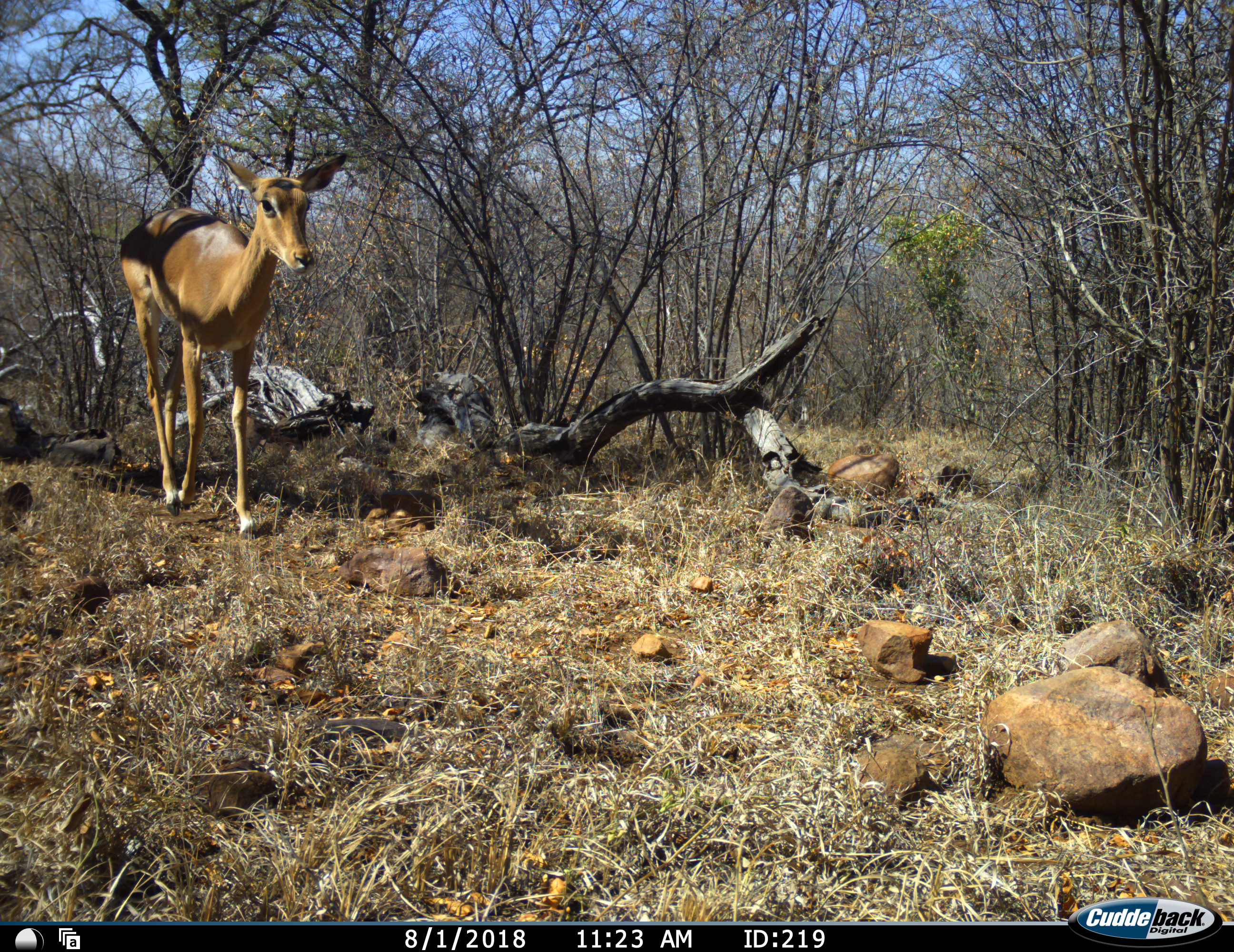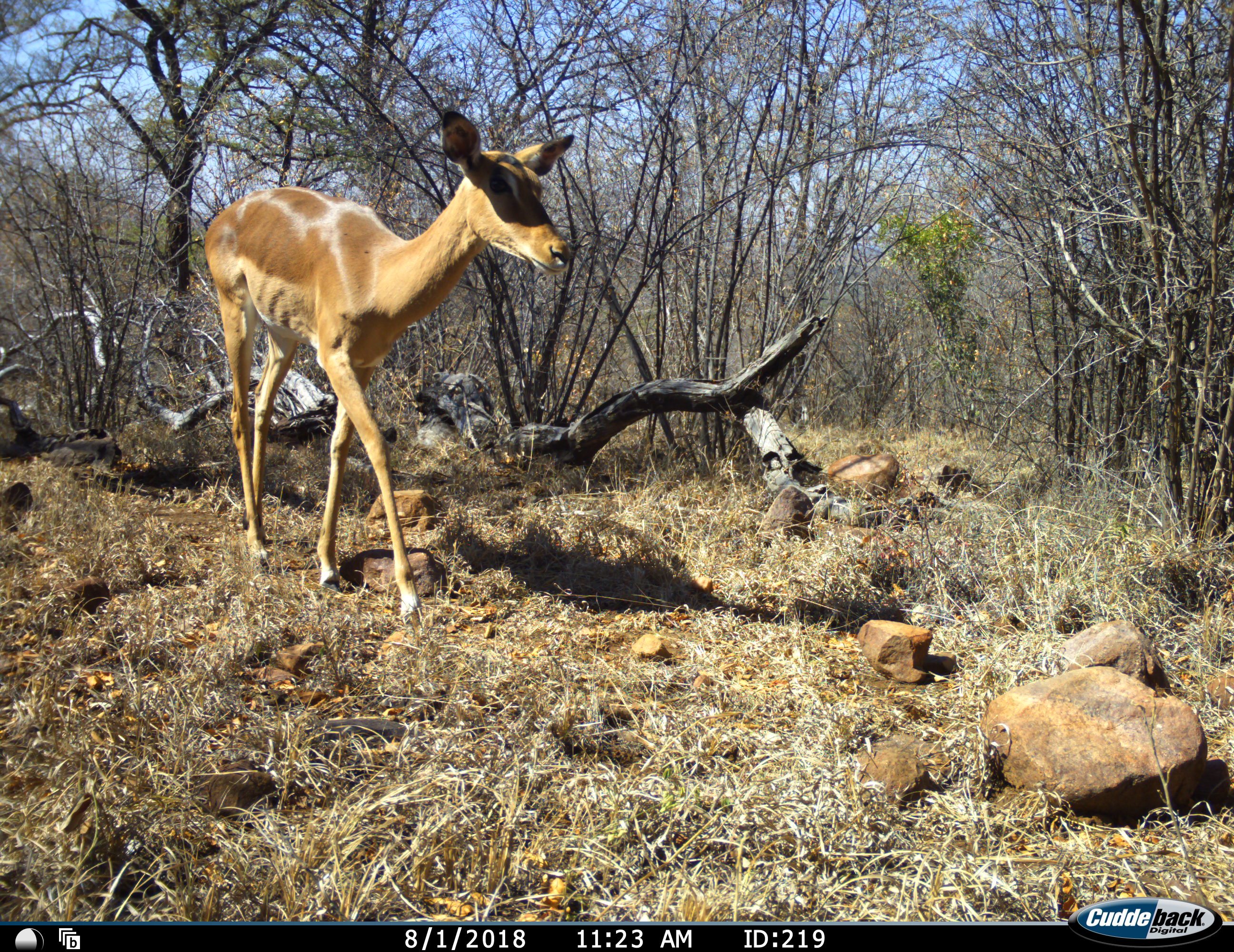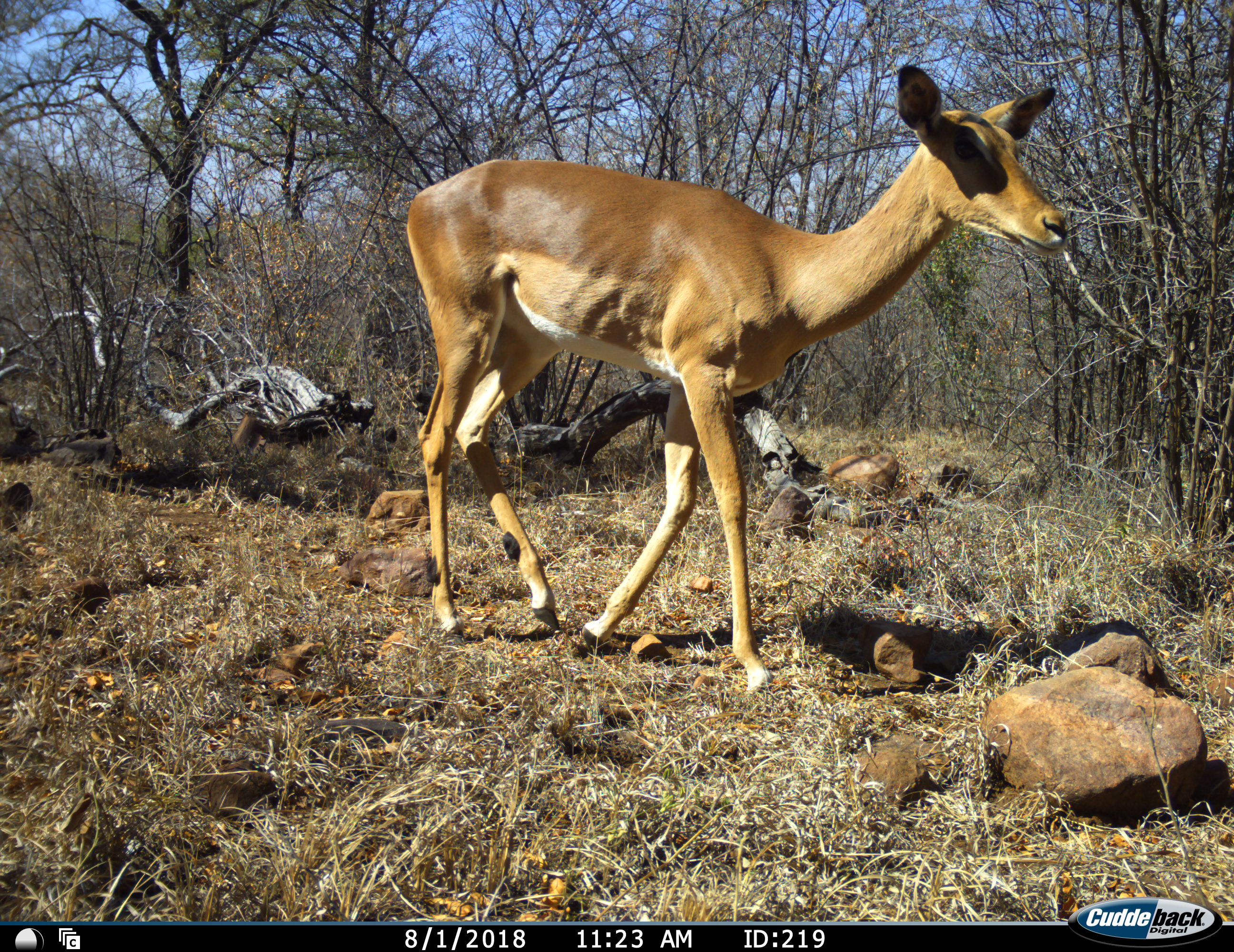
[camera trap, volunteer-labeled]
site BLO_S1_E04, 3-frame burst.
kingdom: Animalia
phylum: Chordata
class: Mammalia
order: Artiodactyla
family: Bovidae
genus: Aepyceros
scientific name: Aepyceros melampus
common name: impala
Impala (Aepyceros melampus), count 1. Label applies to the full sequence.